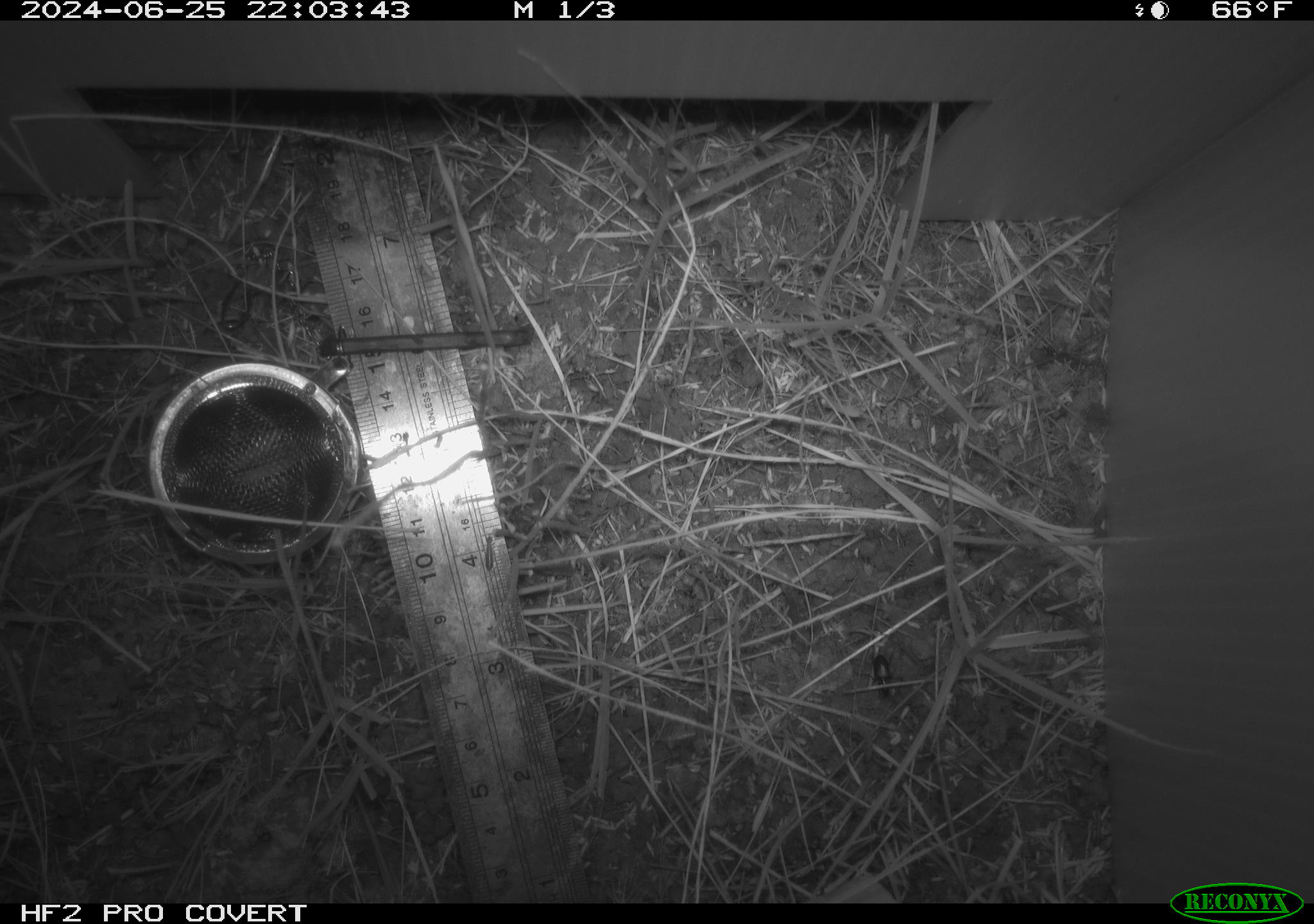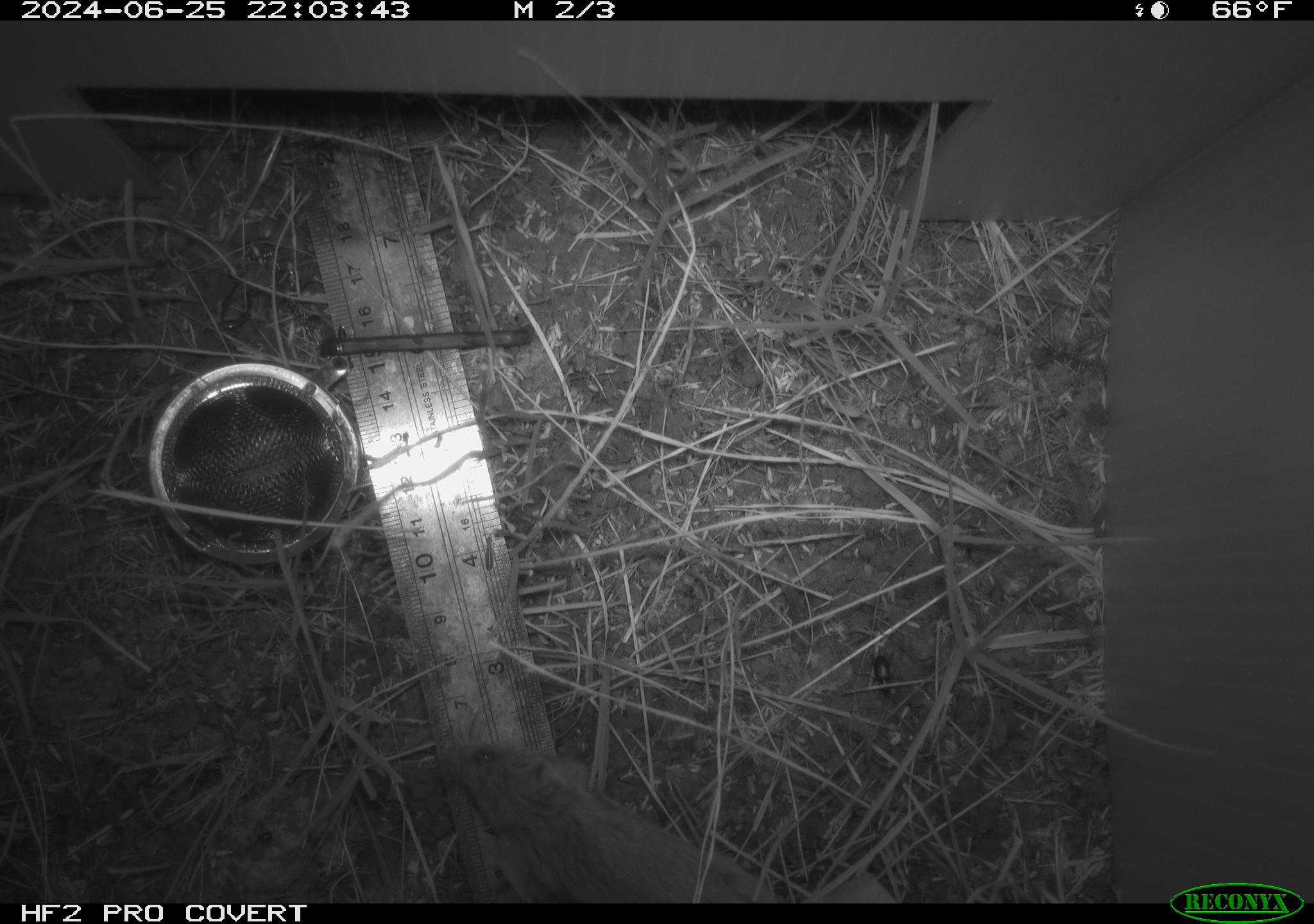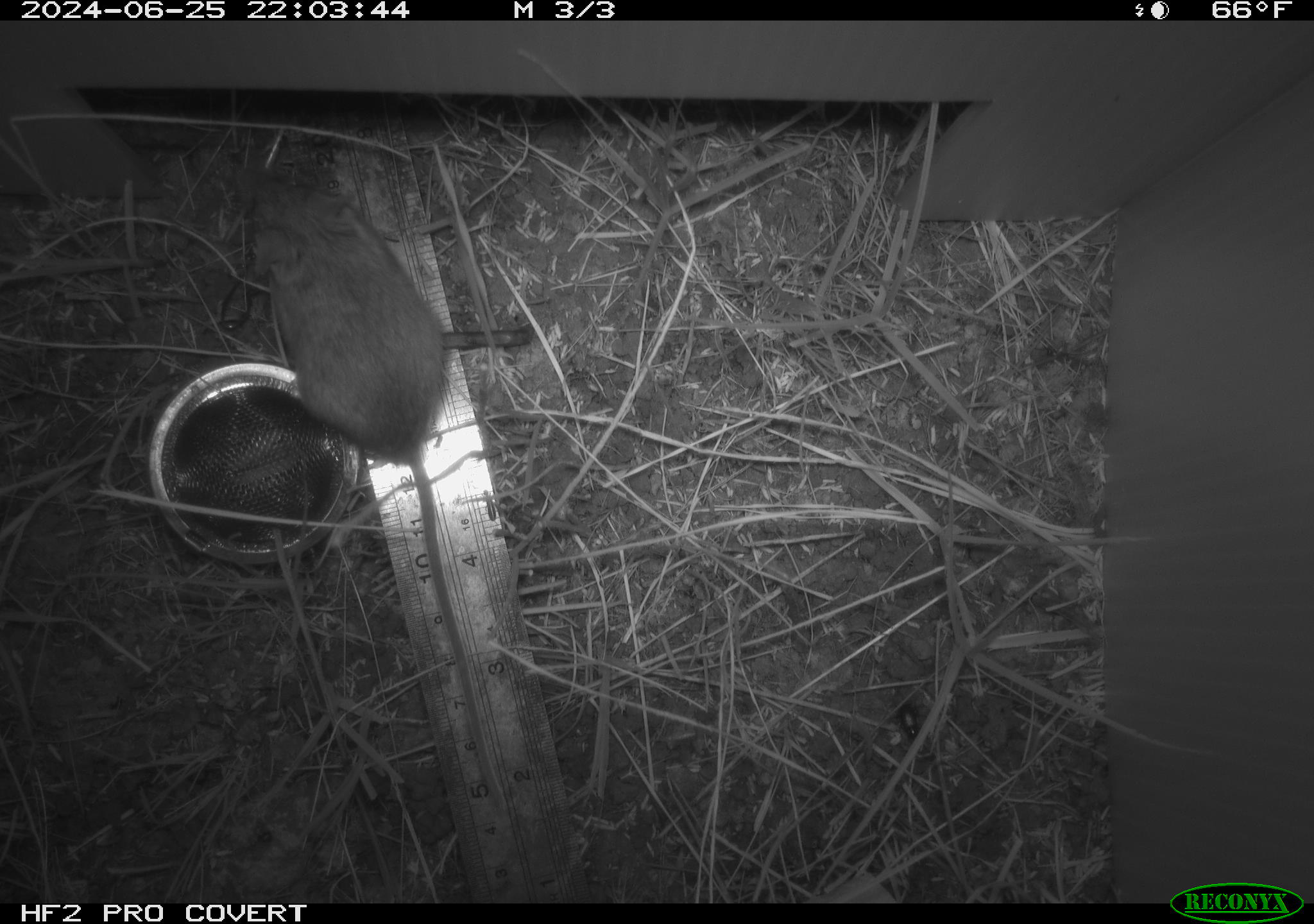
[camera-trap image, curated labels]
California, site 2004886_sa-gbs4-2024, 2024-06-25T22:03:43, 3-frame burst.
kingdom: Animalia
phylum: Chordata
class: Mammalia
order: Rodentia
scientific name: Rodentia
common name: woodrat or rat or mouse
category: woodrat or rat or mouse species